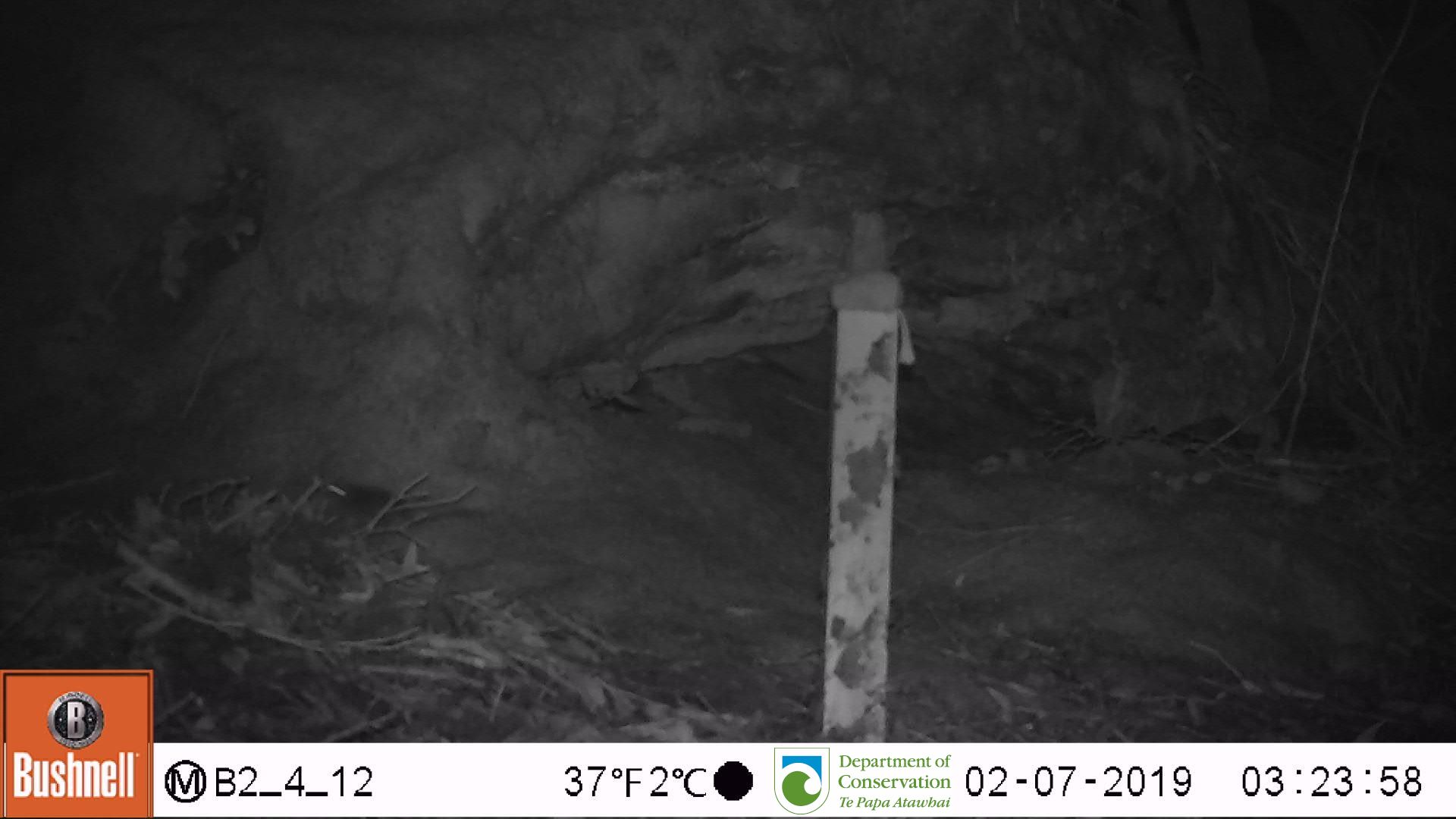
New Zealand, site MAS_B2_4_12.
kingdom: Animalia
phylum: Chordata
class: Mammalia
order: Rodentia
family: Muridae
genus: Mus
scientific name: Mus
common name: mouse